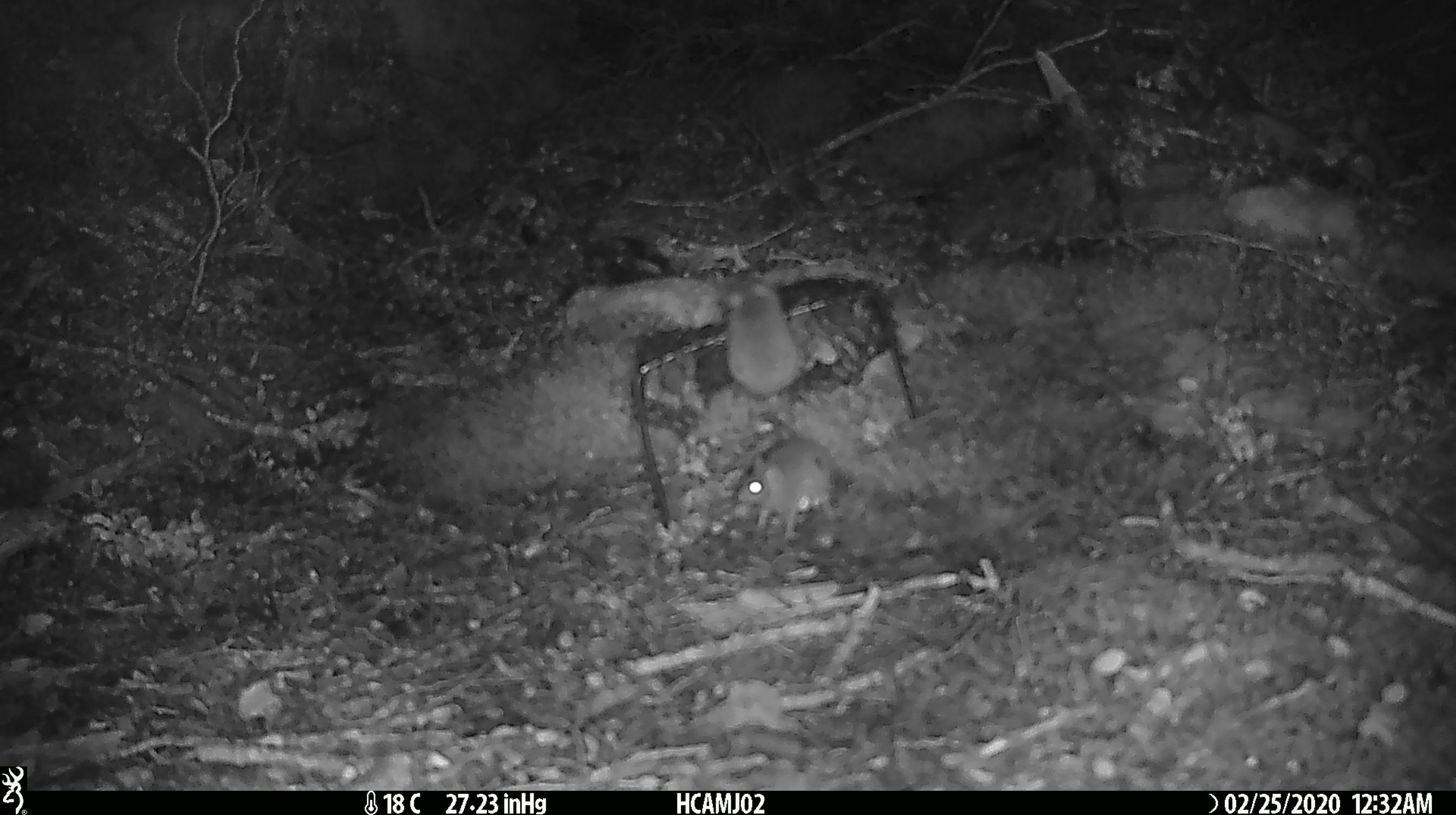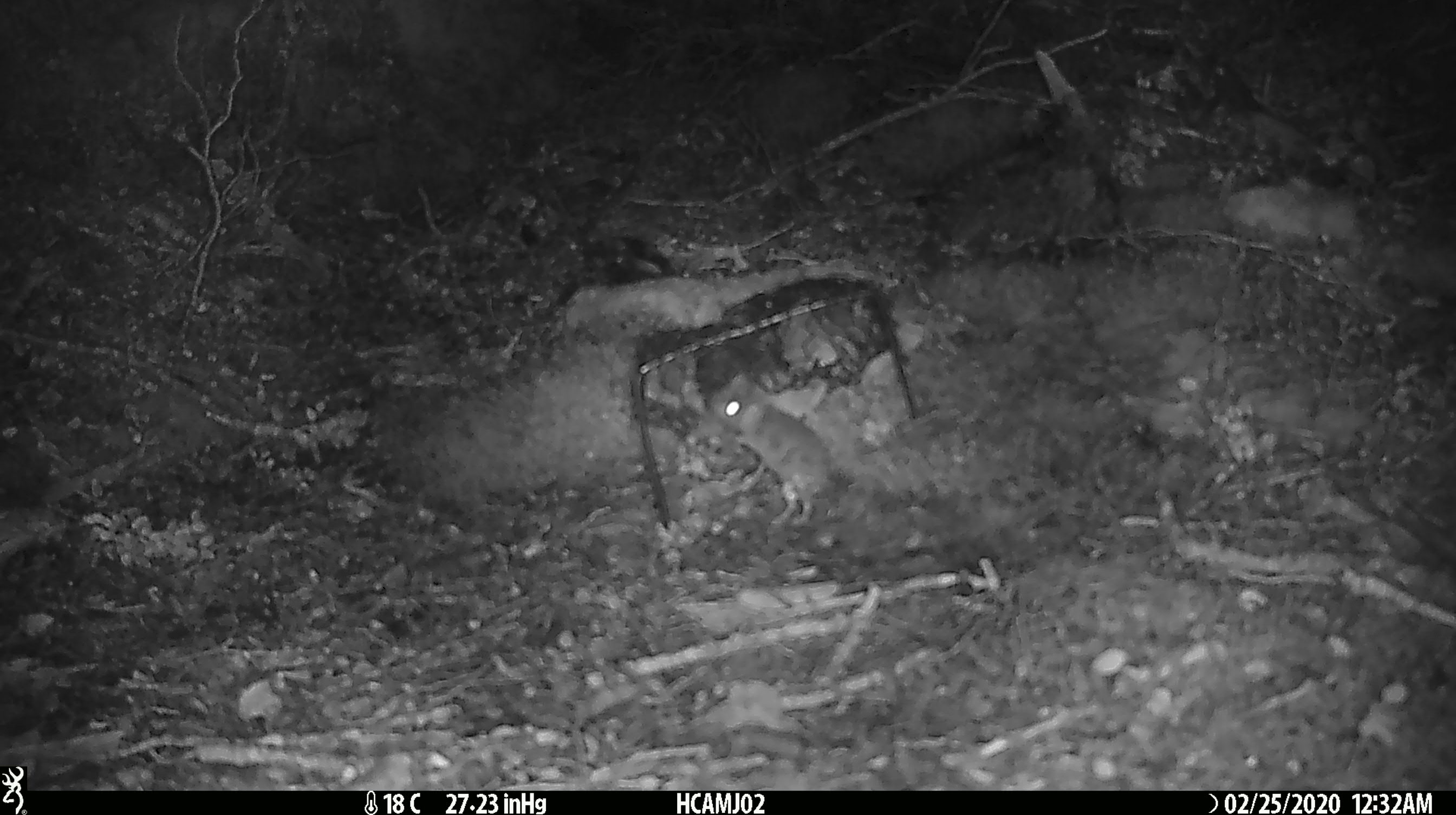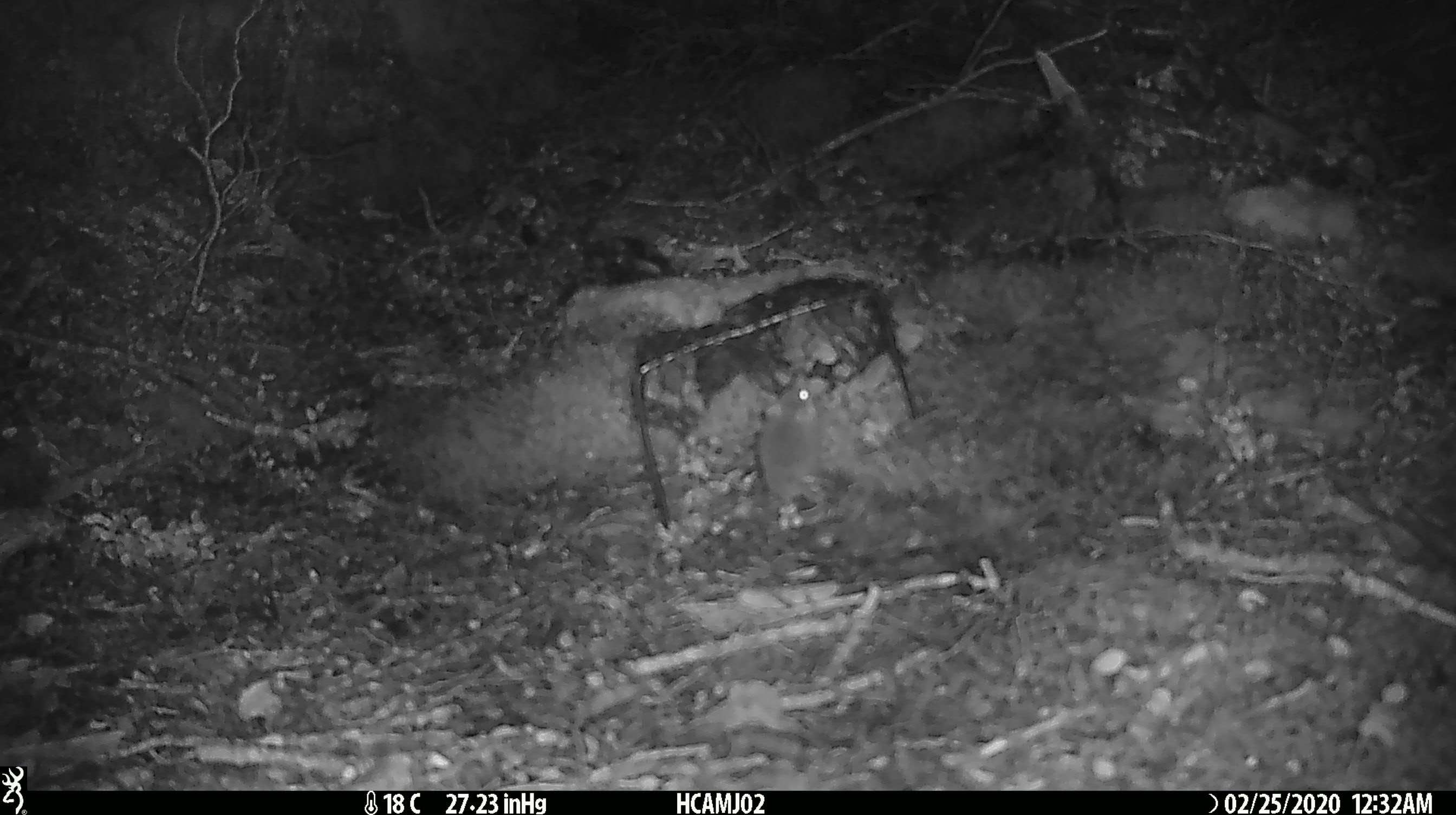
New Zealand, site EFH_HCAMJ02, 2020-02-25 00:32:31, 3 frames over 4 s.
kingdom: Animalia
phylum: Chordata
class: Mammalia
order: Rodentia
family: Muridae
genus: Mus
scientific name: Mus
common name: mouse